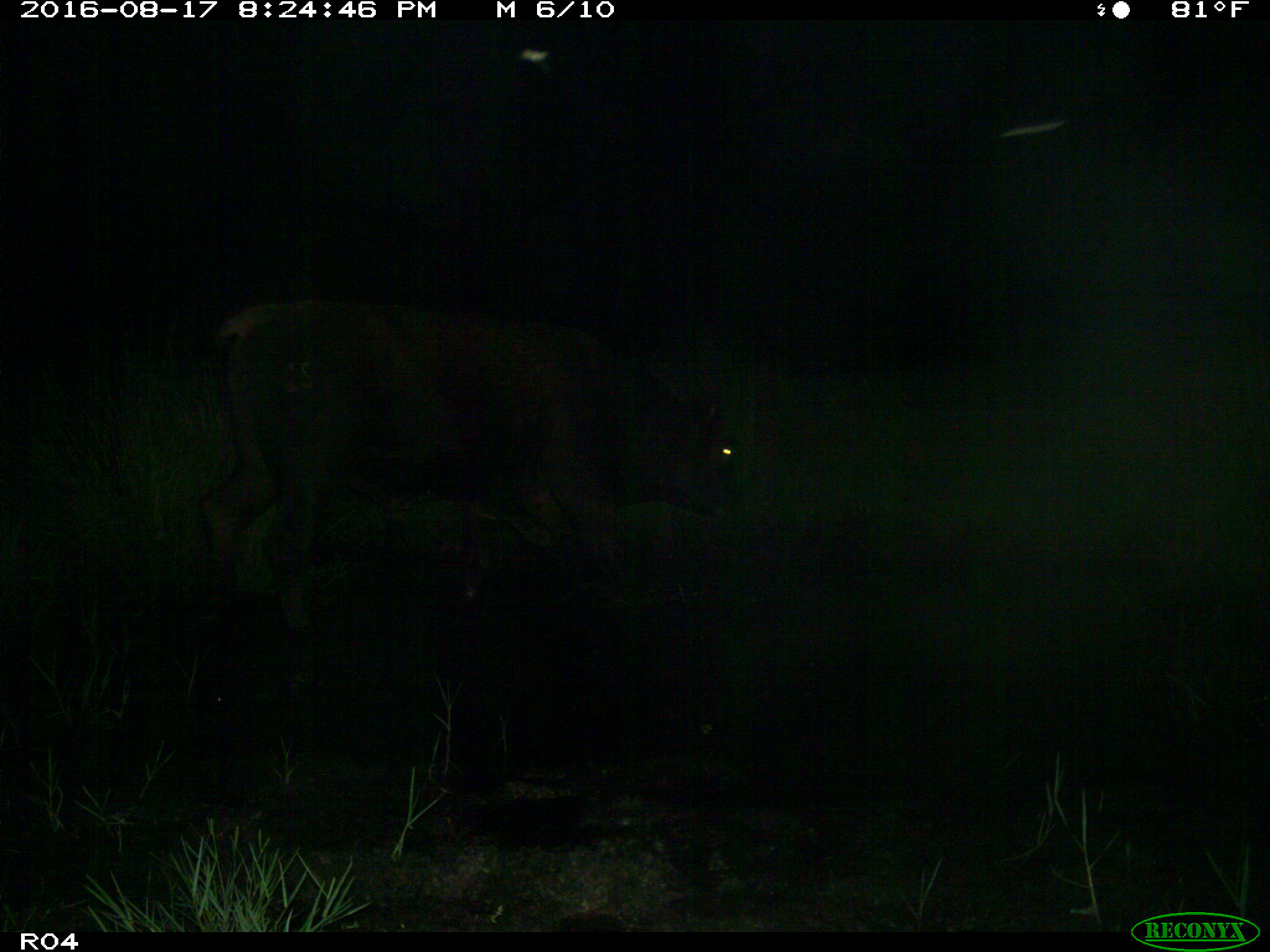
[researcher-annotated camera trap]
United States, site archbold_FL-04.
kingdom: Animalia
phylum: Chordata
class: Mammalia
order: Artiodactyla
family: Bovidae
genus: Bos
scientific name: Bos taurus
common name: domestic cow